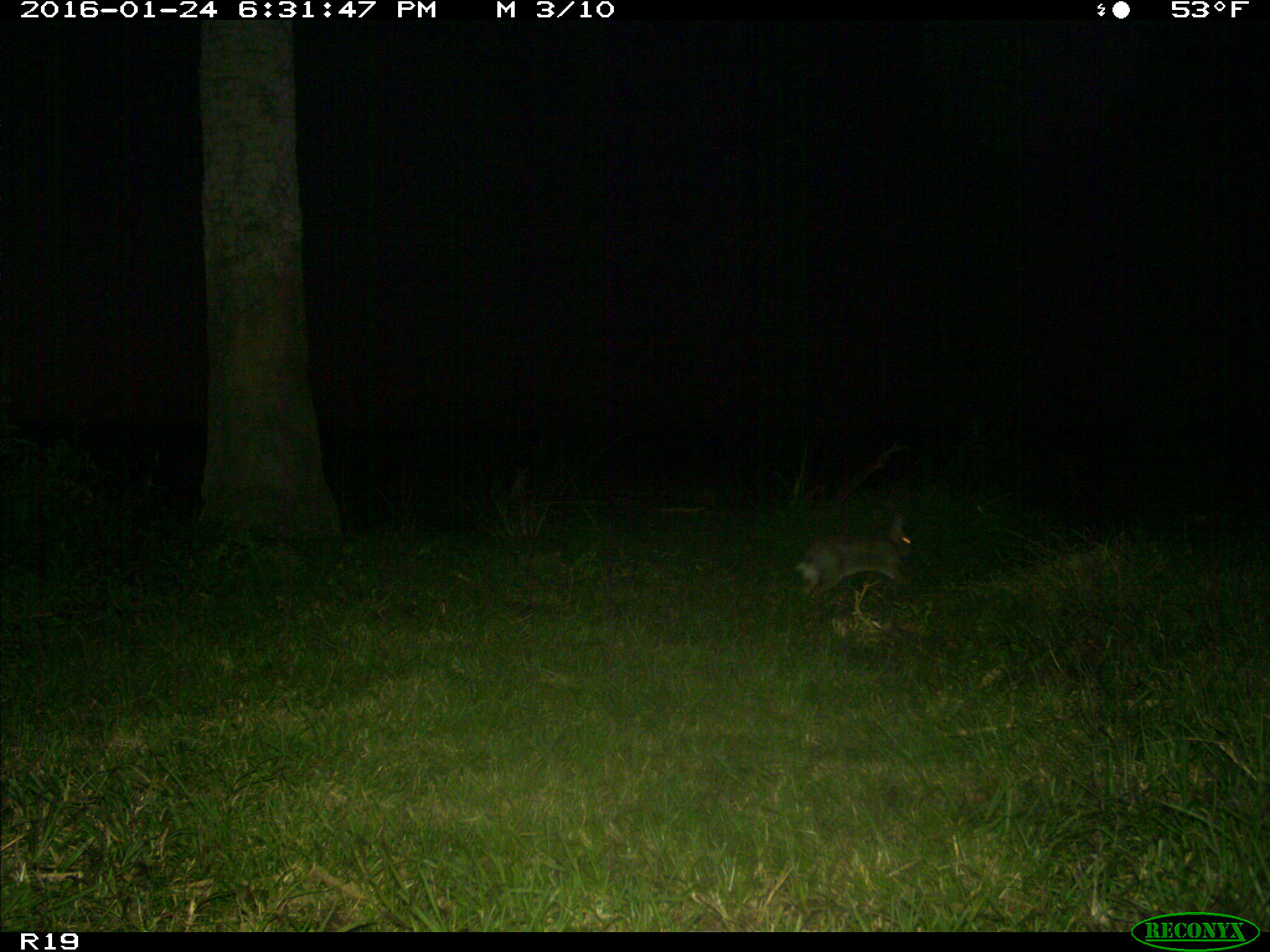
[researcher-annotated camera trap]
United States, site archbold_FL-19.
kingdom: Animalia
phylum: Chordata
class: Mammalia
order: Lagomorpha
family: Leporidae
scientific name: Leporidae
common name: rabbits and hares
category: unidentified rabbit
Unidentified rabbit (rabbits and hares) (Leporidae).